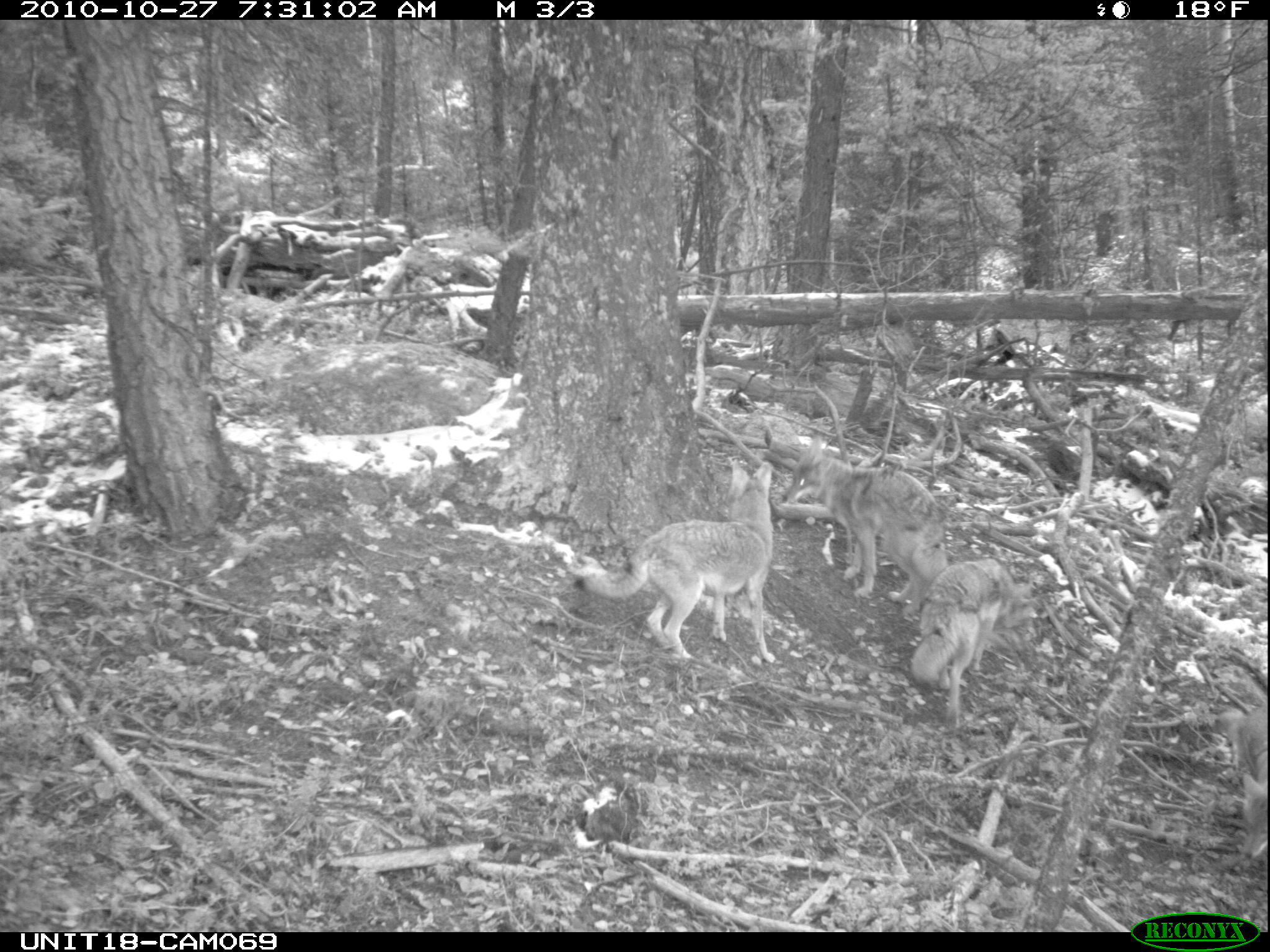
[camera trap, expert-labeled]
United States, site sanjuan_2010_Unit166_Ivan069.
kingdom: Animalia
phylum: Chordata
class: Mammalia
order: Carnivora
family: Canidae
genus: Canis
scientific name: Canis latrans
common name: coyote